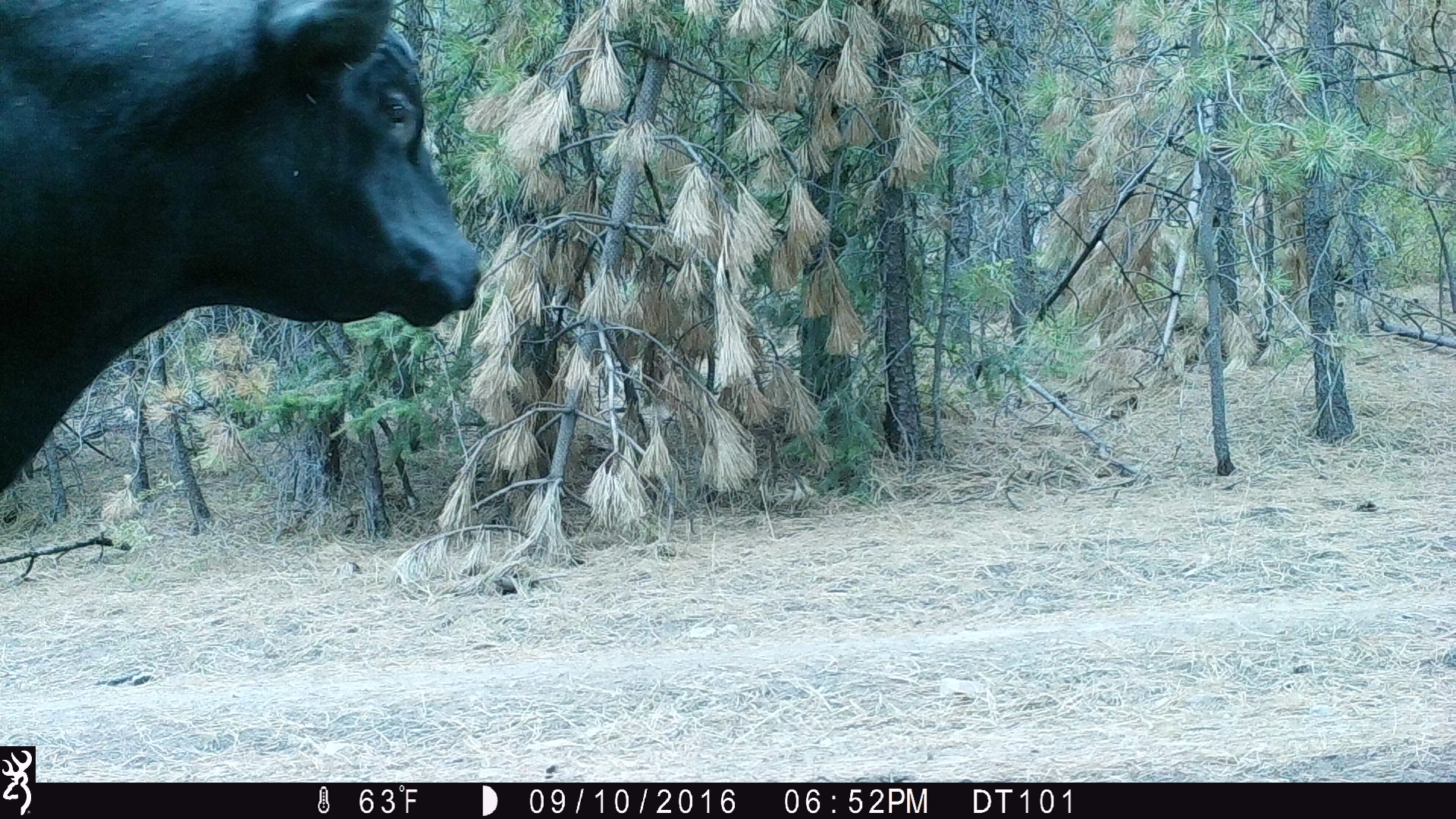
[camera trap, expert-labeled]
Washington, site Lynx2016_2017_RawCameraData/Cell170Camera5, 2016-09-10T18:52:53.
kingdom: Animalia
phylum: Chordata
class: Mammalia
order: Artiodactyla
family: Bovidae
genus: Bos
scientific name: Bos taurus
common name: domestic cattle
Domestic cattle (Bos taurus). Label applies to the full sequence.